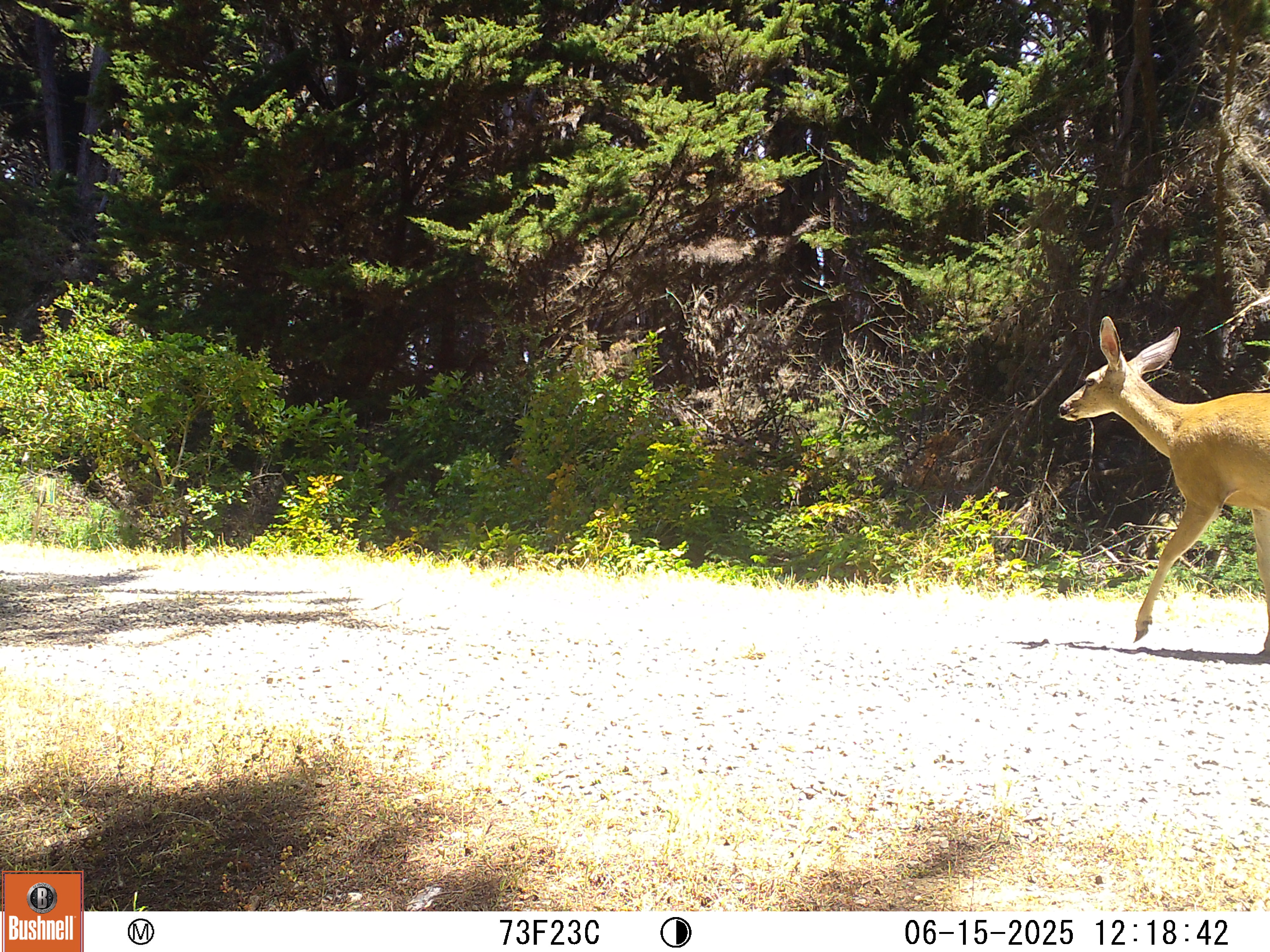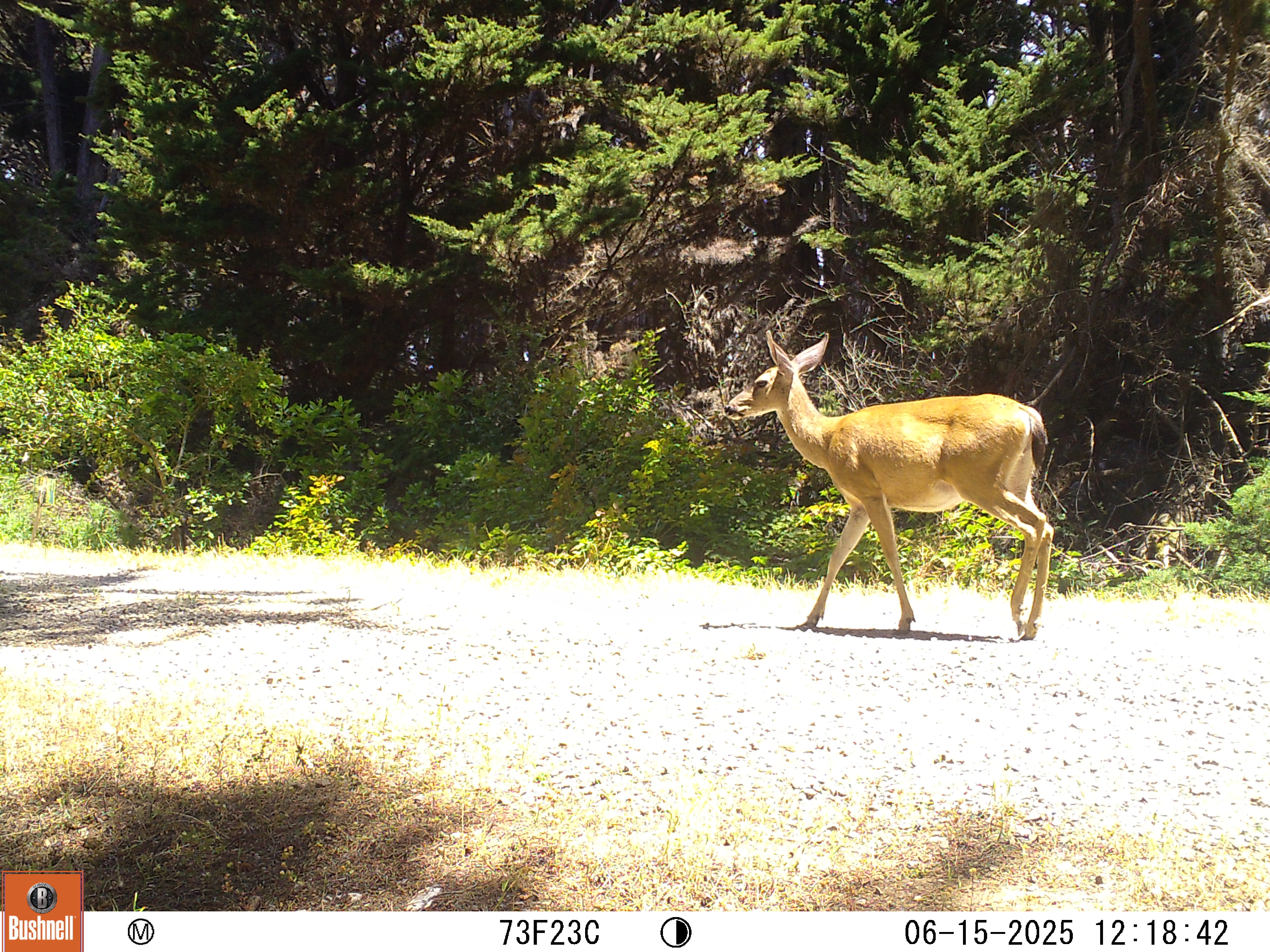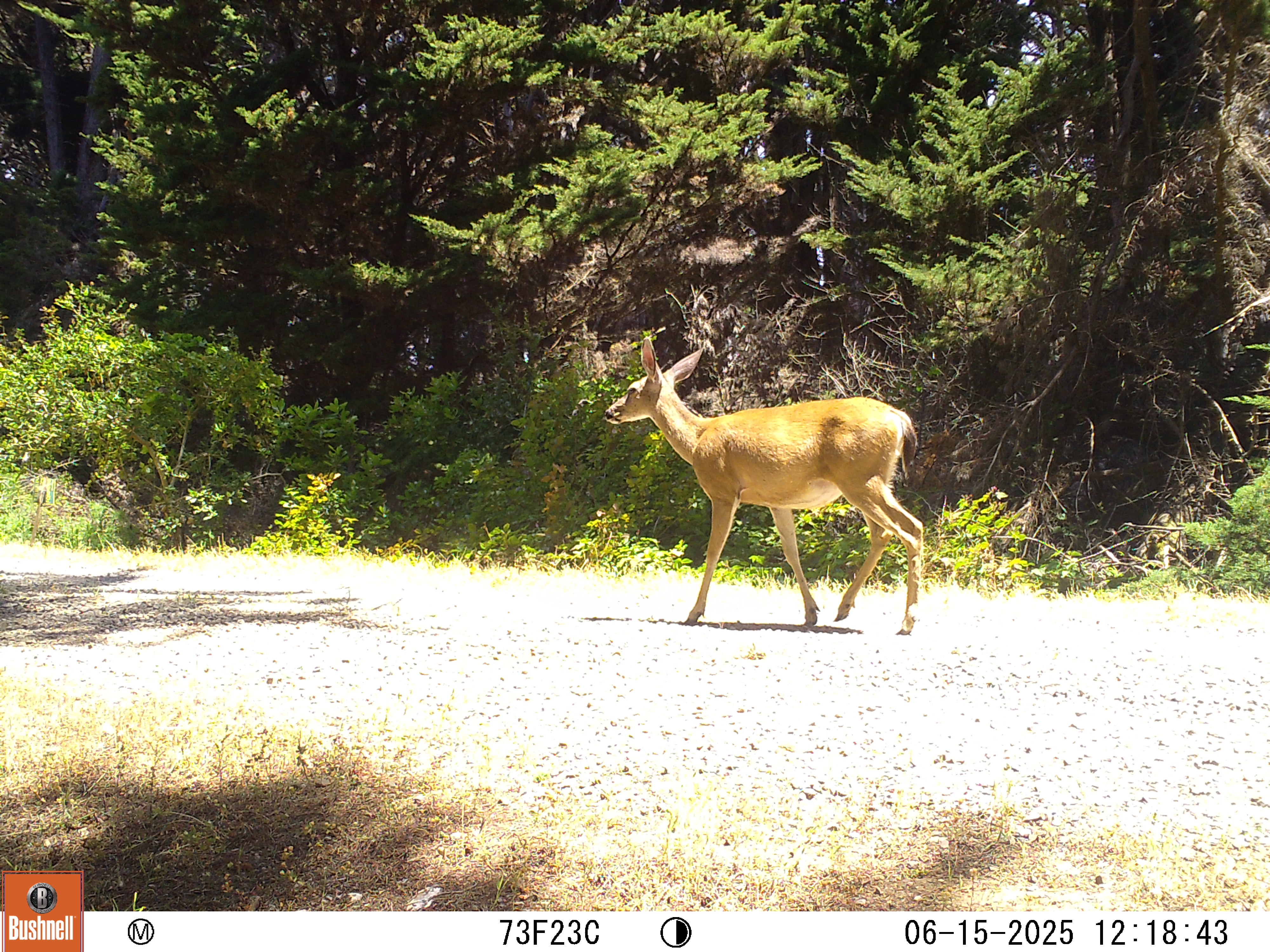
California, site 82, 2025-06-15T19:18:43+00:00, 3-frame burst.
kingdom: Animalia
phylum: Chordata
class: Mammalia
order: Artiodactyla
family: Cervidae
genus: Odocoileus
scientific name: Odocoileus hemionus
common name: mule deer